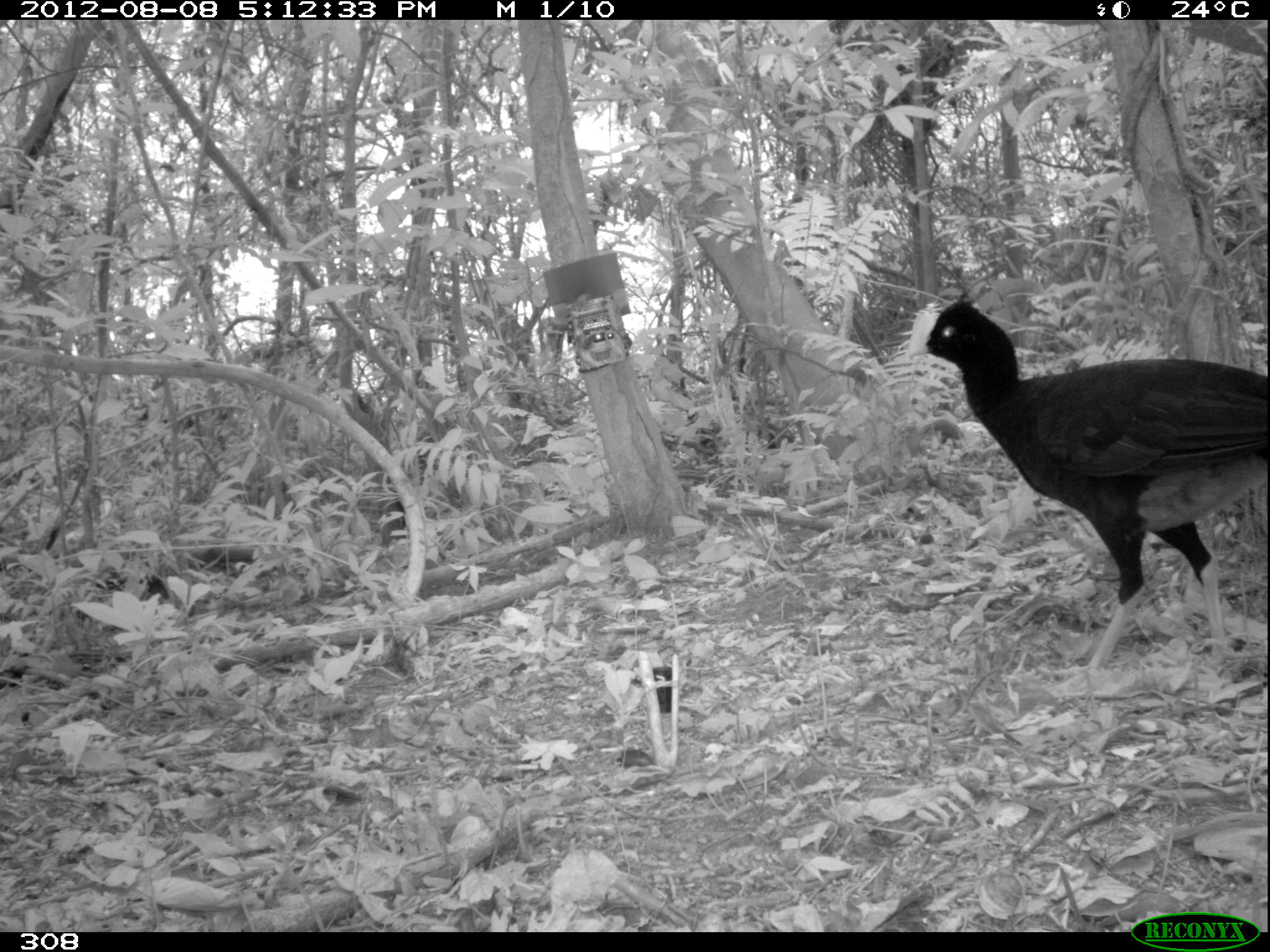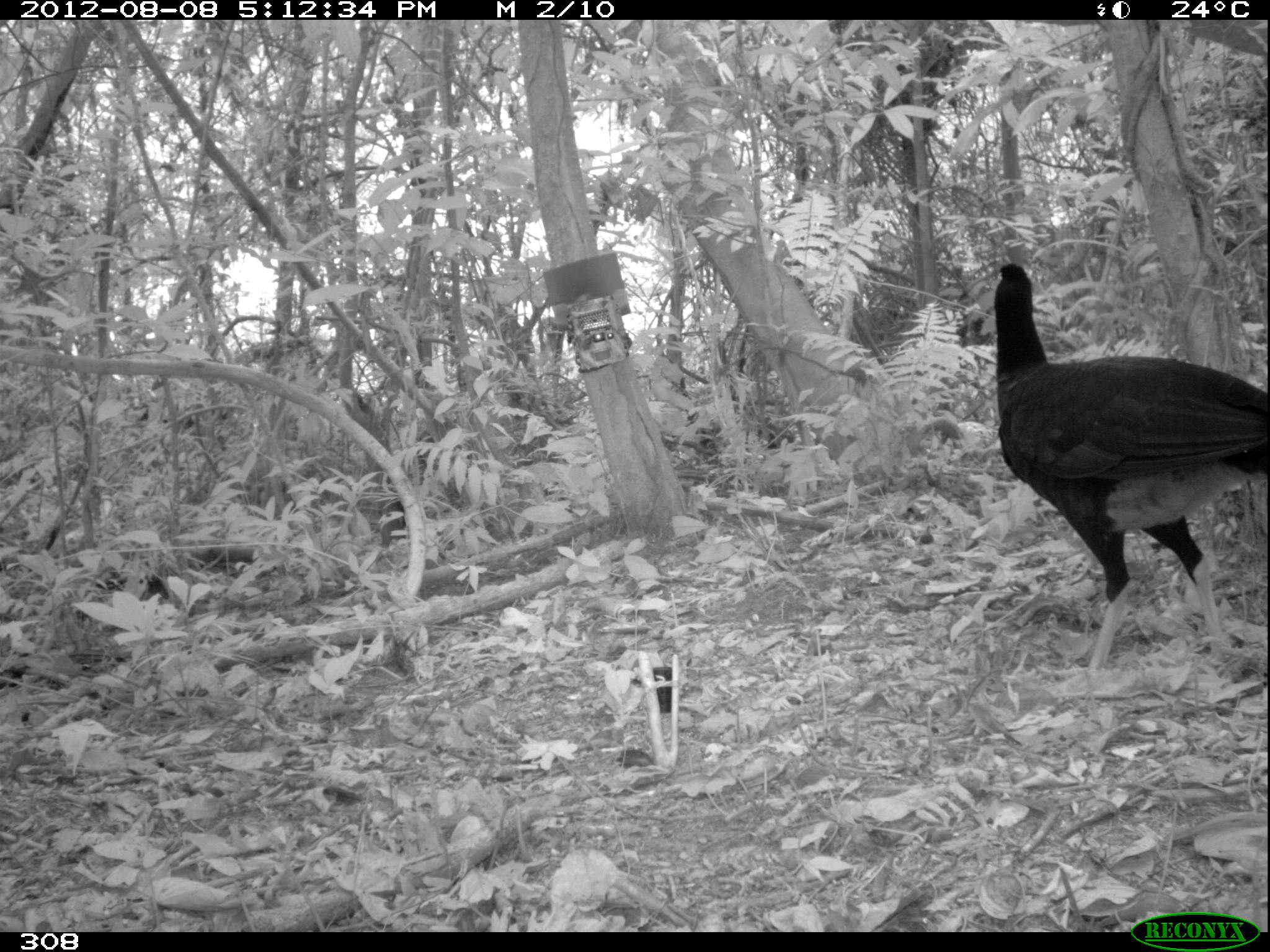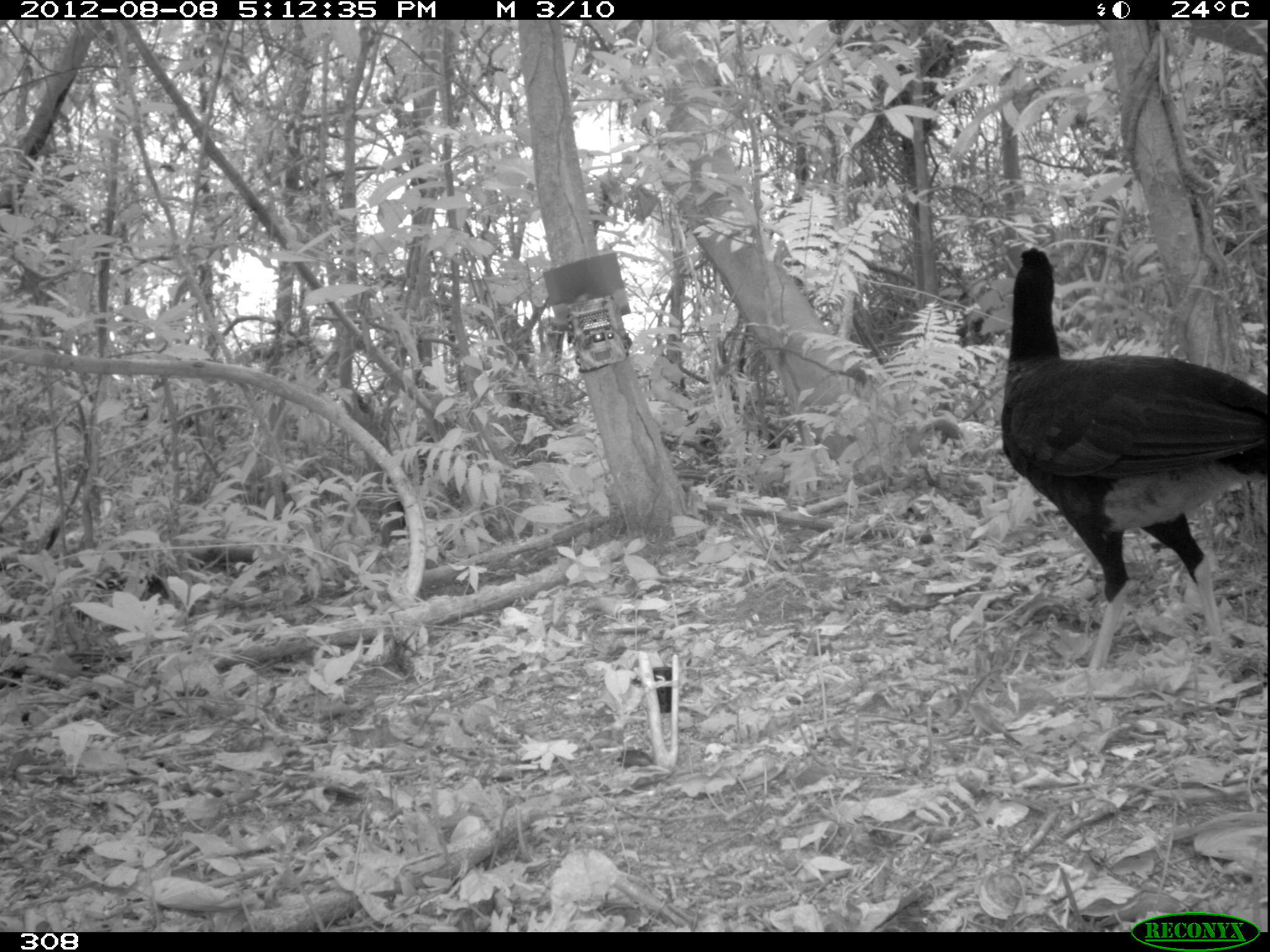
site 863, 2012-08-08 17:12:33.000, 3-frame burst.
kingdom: Animalia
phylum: Chordata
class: Aves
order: Galliformes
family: Cracidae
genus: Mitu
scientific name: Mitu tuberosum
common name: razor-billed curassow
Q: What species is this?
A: Mitu tuberosum (razor-billed curassow).